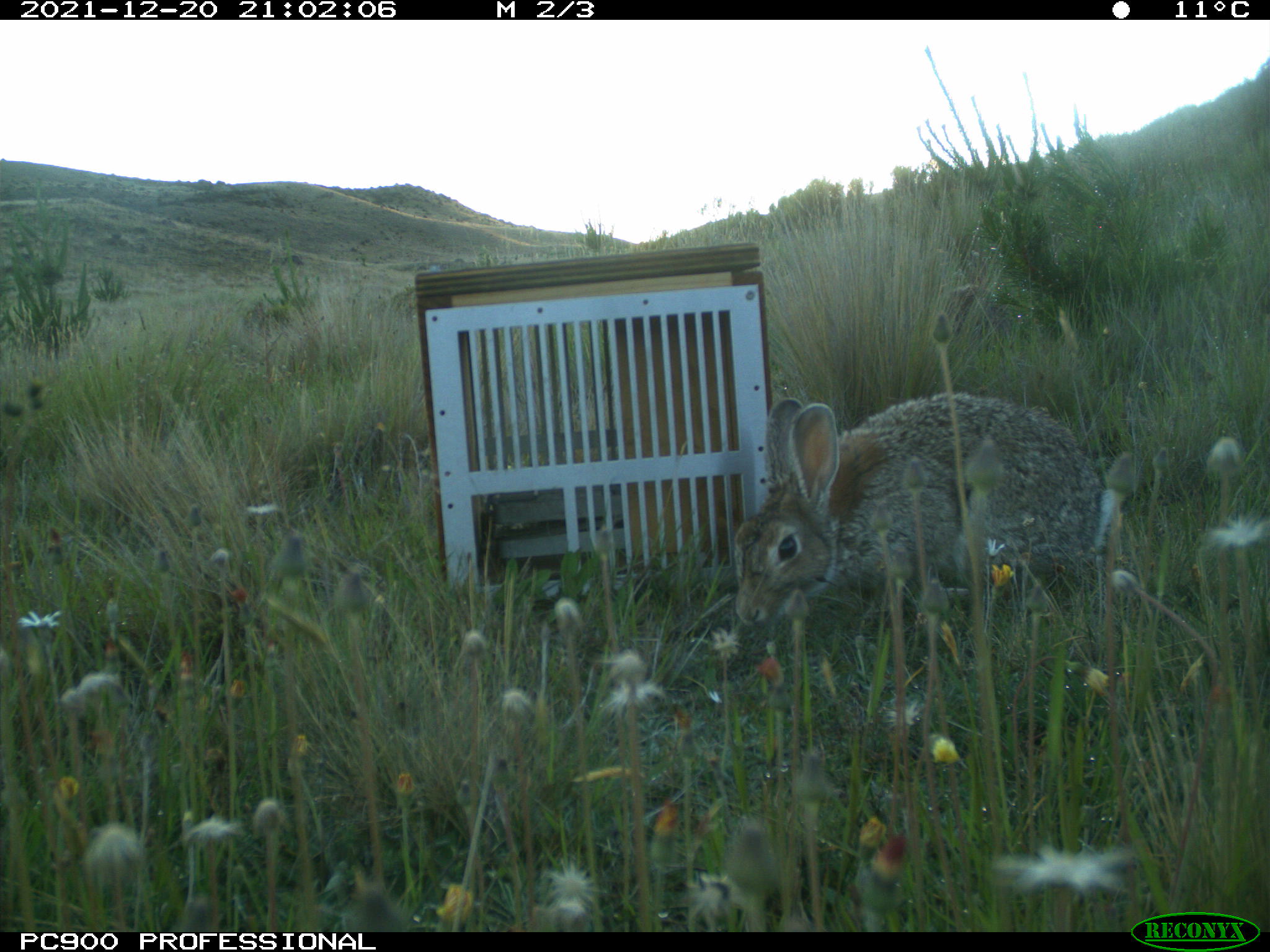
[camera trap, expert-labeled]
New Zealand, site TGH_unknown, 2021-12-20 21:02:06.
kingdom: Animalia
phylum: Chordata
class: Mammalia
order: Lagomorpha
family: Leporidae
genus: Oryctolagus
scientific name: Oryctolagus cuniculus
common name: european rabbit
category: rabbit